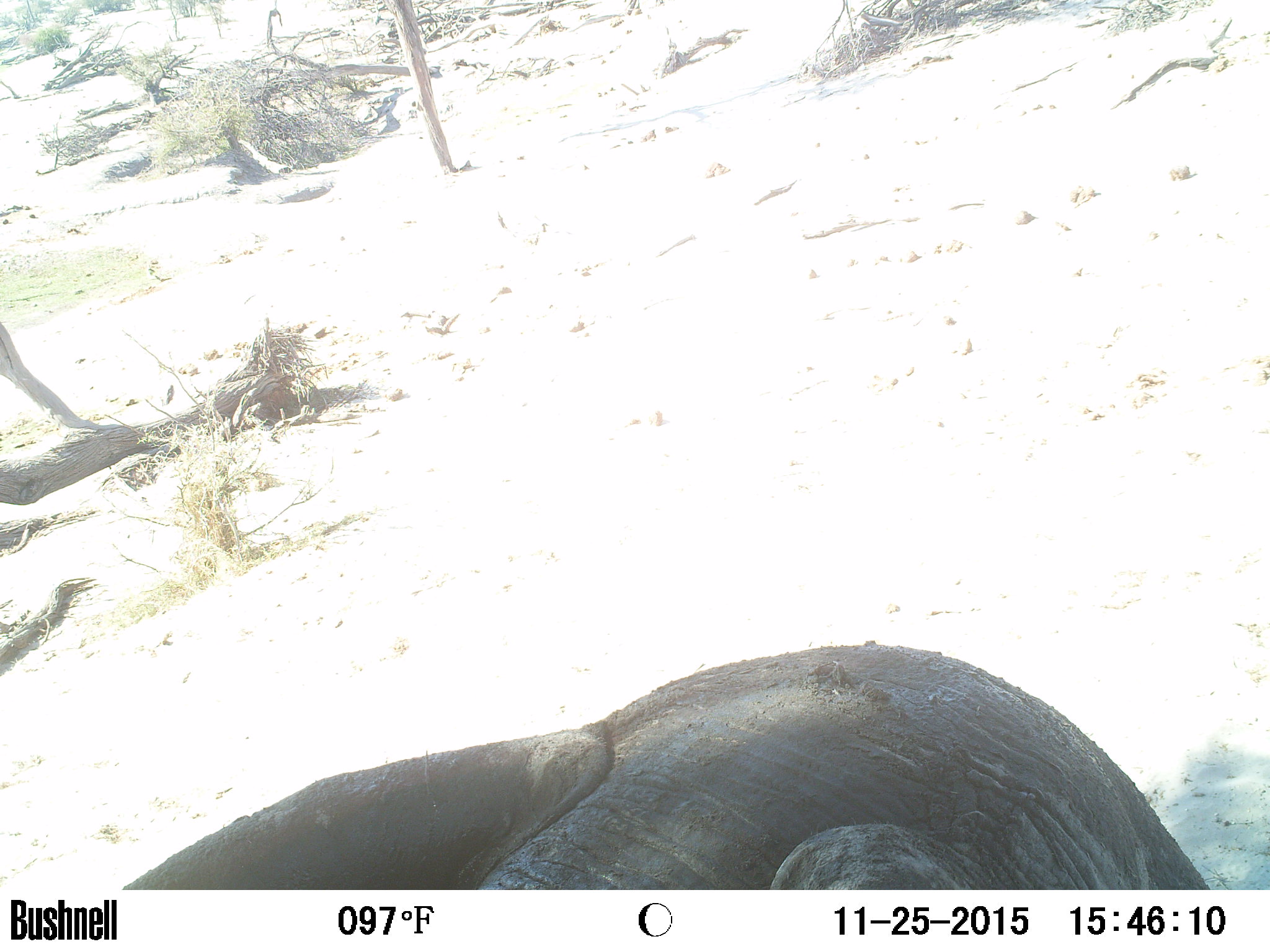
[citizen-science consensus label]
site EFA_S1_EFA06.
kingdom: Animalia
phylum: Chordata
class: Mammalia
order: Proboscidea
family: Elephantidae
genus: Loxodonta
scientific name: Loxodonta africana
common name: african bush elephant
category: elephant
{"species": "elephant (african bush elephant) (Loxodonta africana)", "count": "1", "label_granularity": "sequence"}